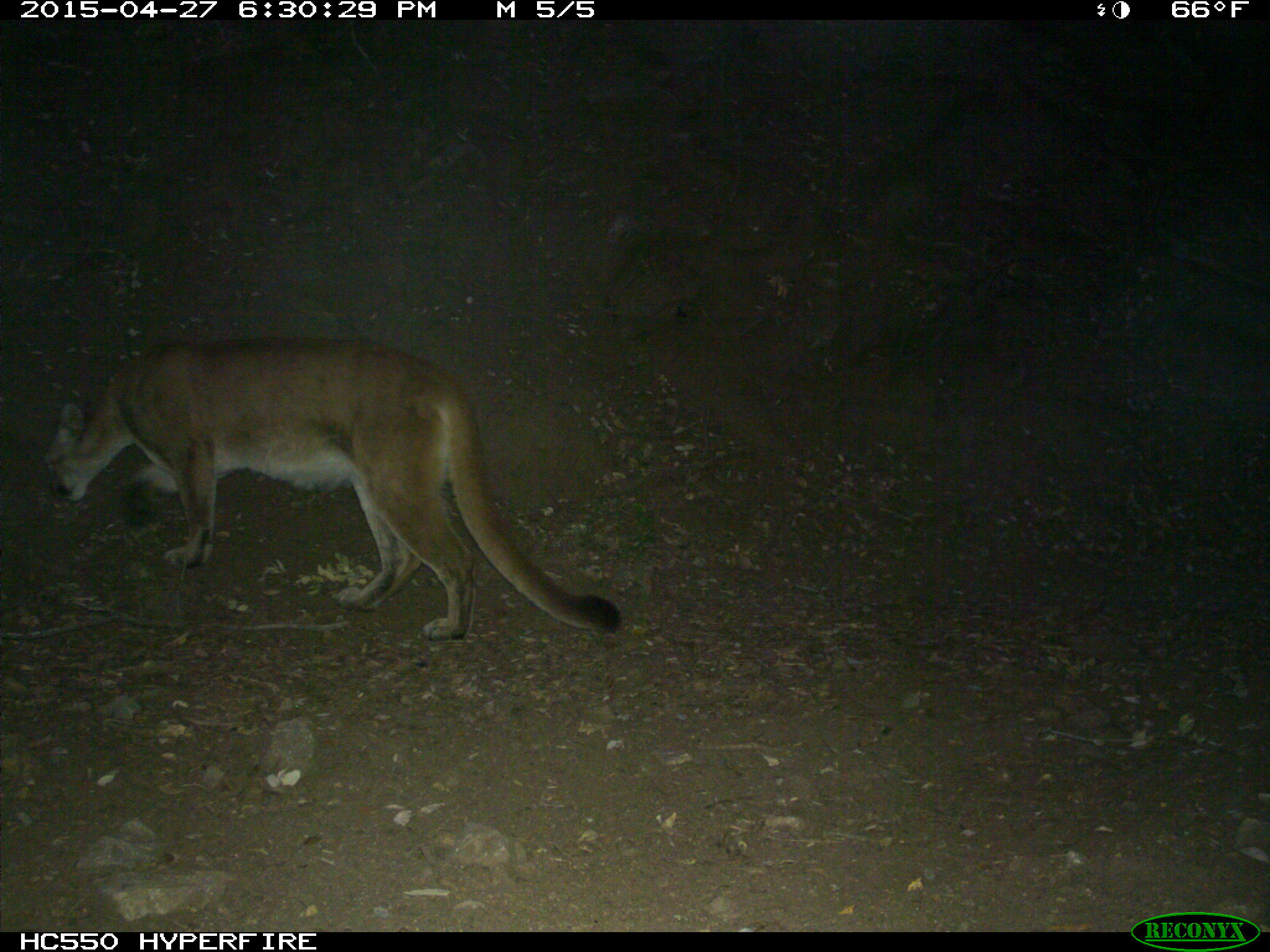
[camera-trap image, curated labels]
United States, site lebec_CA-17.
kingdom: Animalia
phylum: Chordata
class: Mammalia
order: Carnivora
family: Felidae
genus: Puma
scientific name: Puma concolor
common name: mountain lion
Puma concolor (mountain lion).